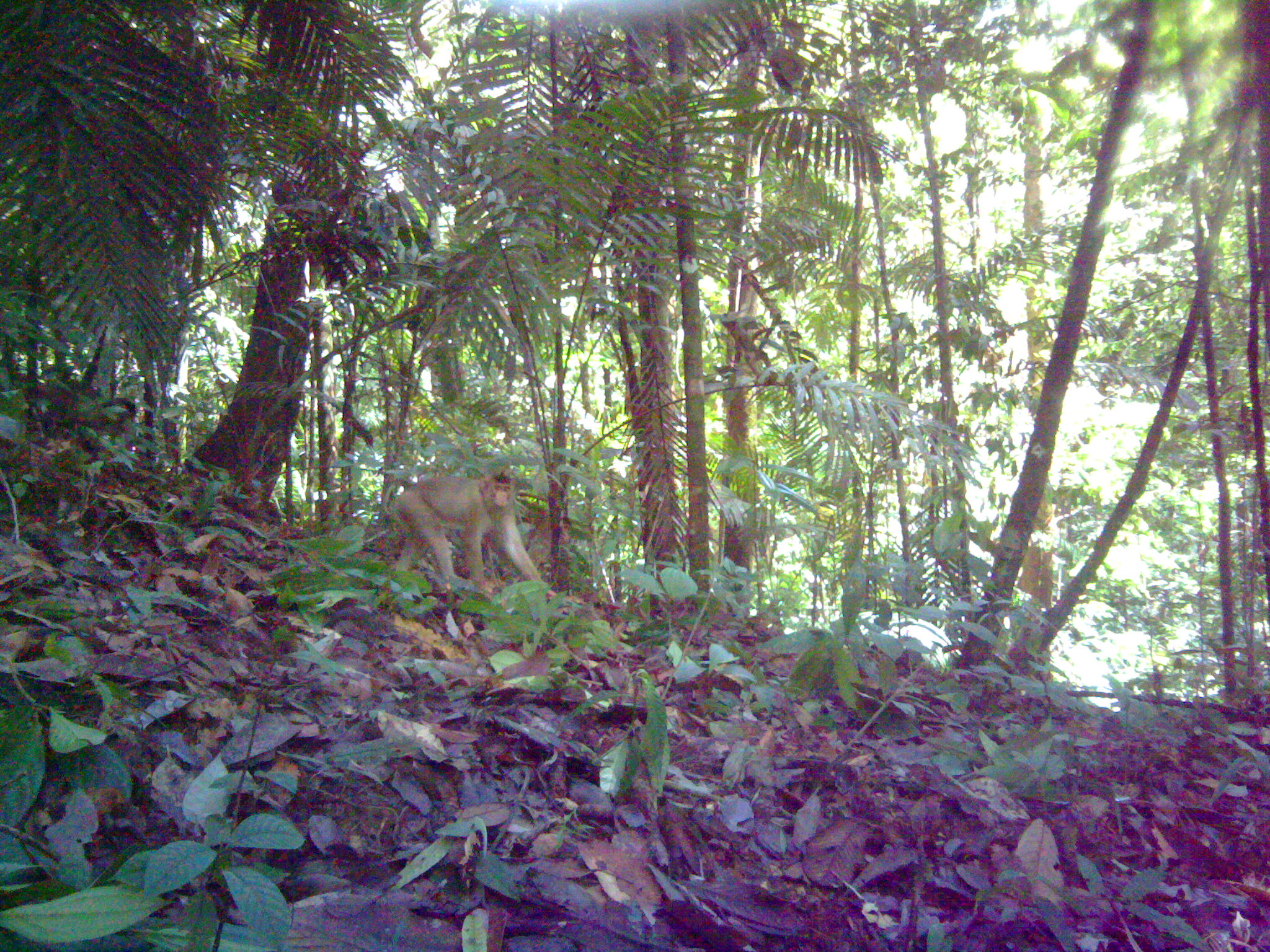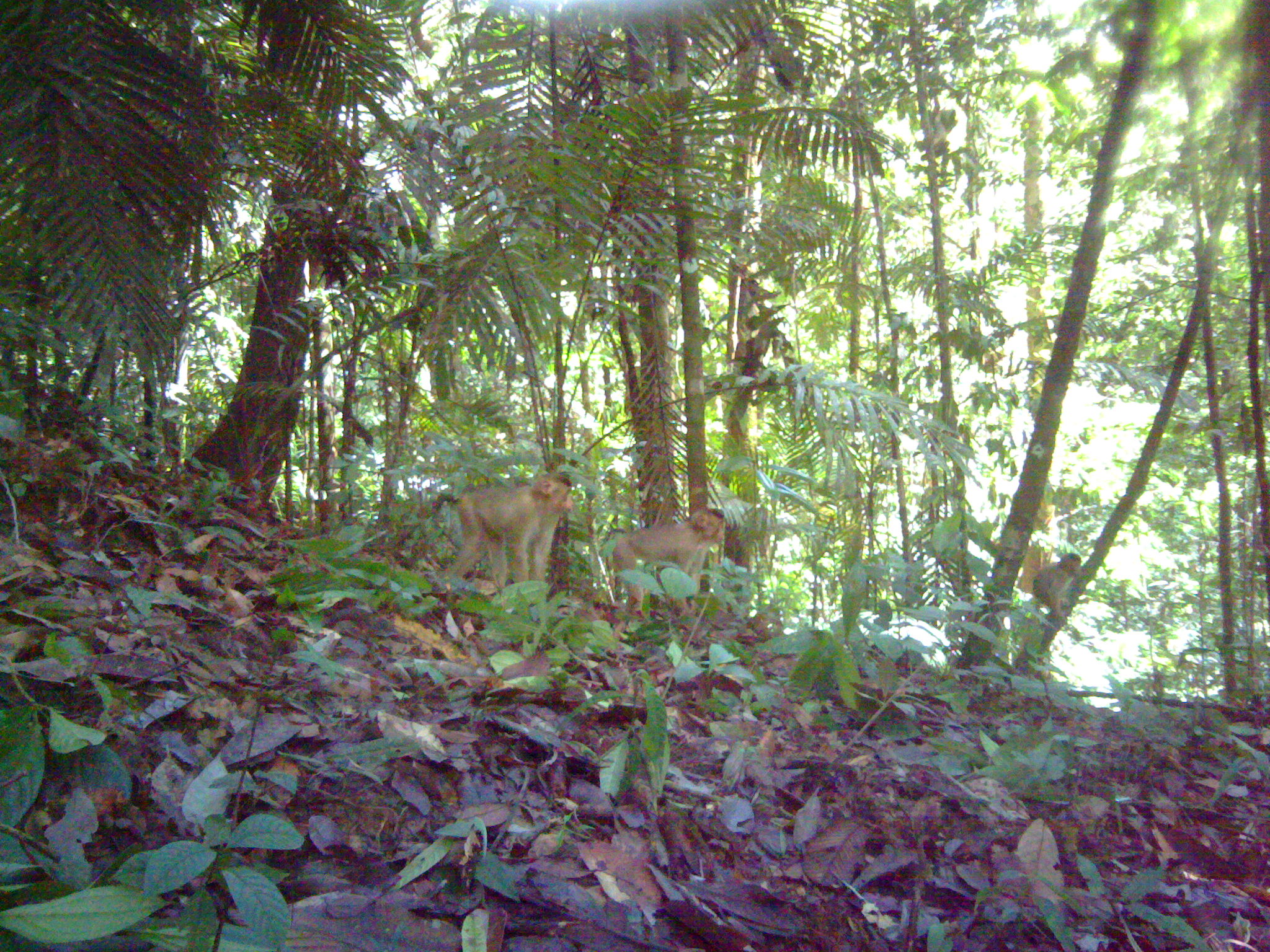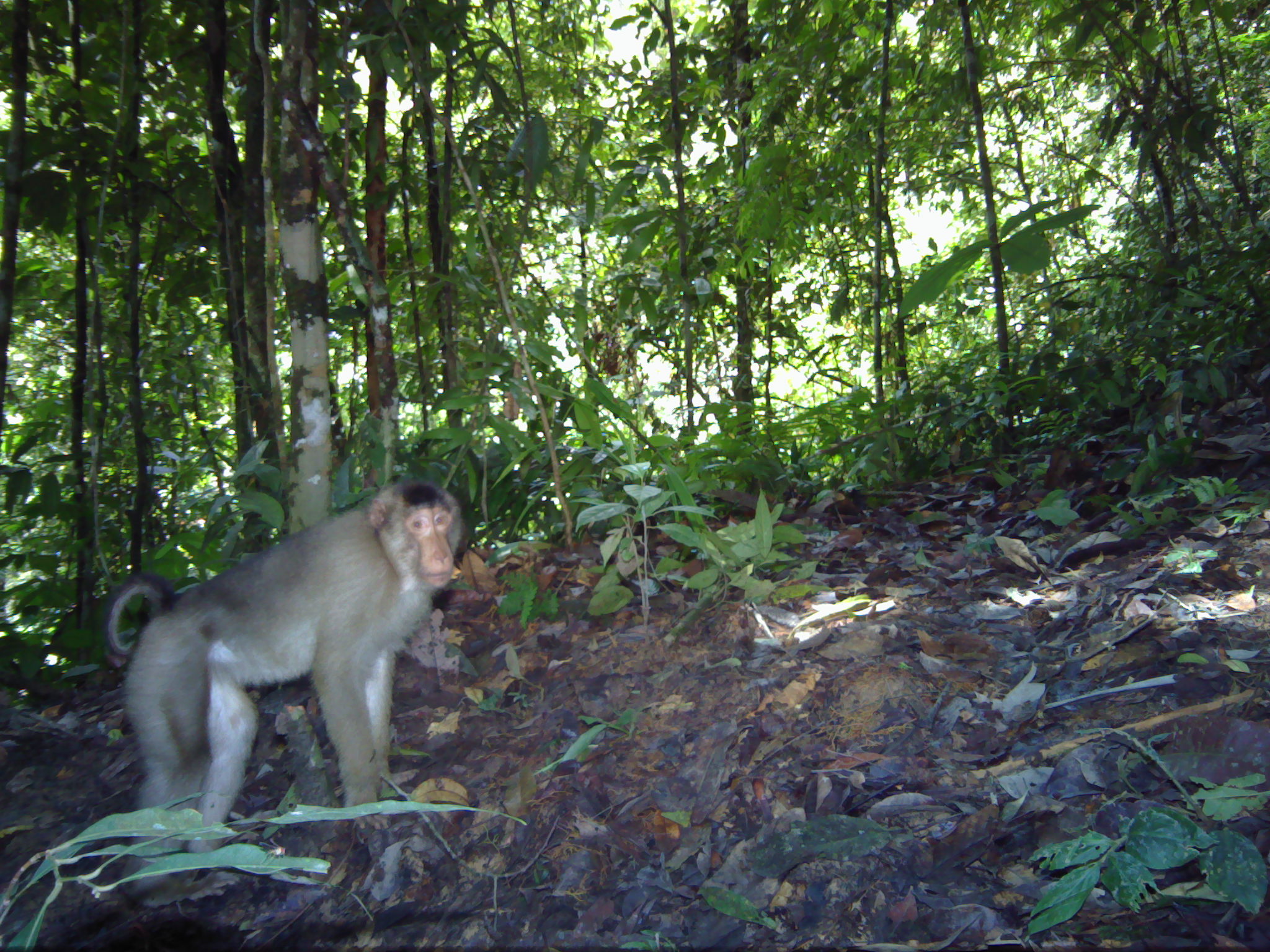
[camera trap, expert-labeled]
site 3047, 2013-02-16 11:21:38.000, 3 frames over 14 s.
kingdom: Animalia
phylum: Chordata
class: Mammalia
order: Primates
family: Cercopithecidae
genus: Macaca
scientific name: Macaca nemestrina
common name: southern pig-tailed macaque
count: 4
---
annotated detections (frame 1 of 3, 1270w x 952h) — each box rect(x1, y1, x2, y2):
macaca nemestrina: rect(381, 470, 556, 597)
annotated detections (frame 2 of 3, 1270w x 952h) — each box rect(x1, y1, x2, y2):
macaca nemestrina: rect(447, 474, 576, 590); rect(605, 511, 727, 619); rect(1031, 553, 1081, 627)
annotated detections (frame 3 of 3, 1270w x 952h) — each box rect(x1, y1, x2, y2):
macaca nemestrina: rect(99, 476, 463, 898)